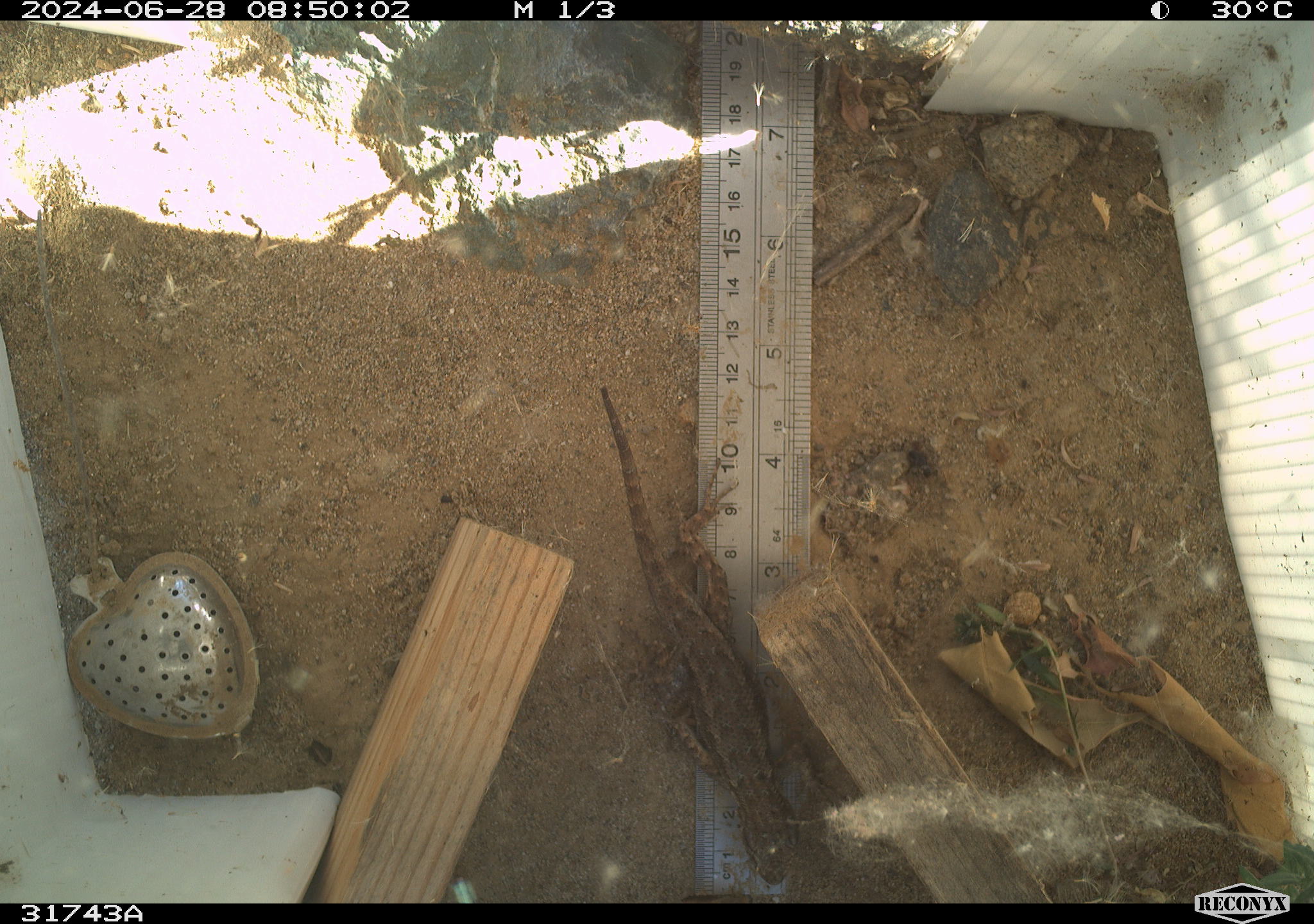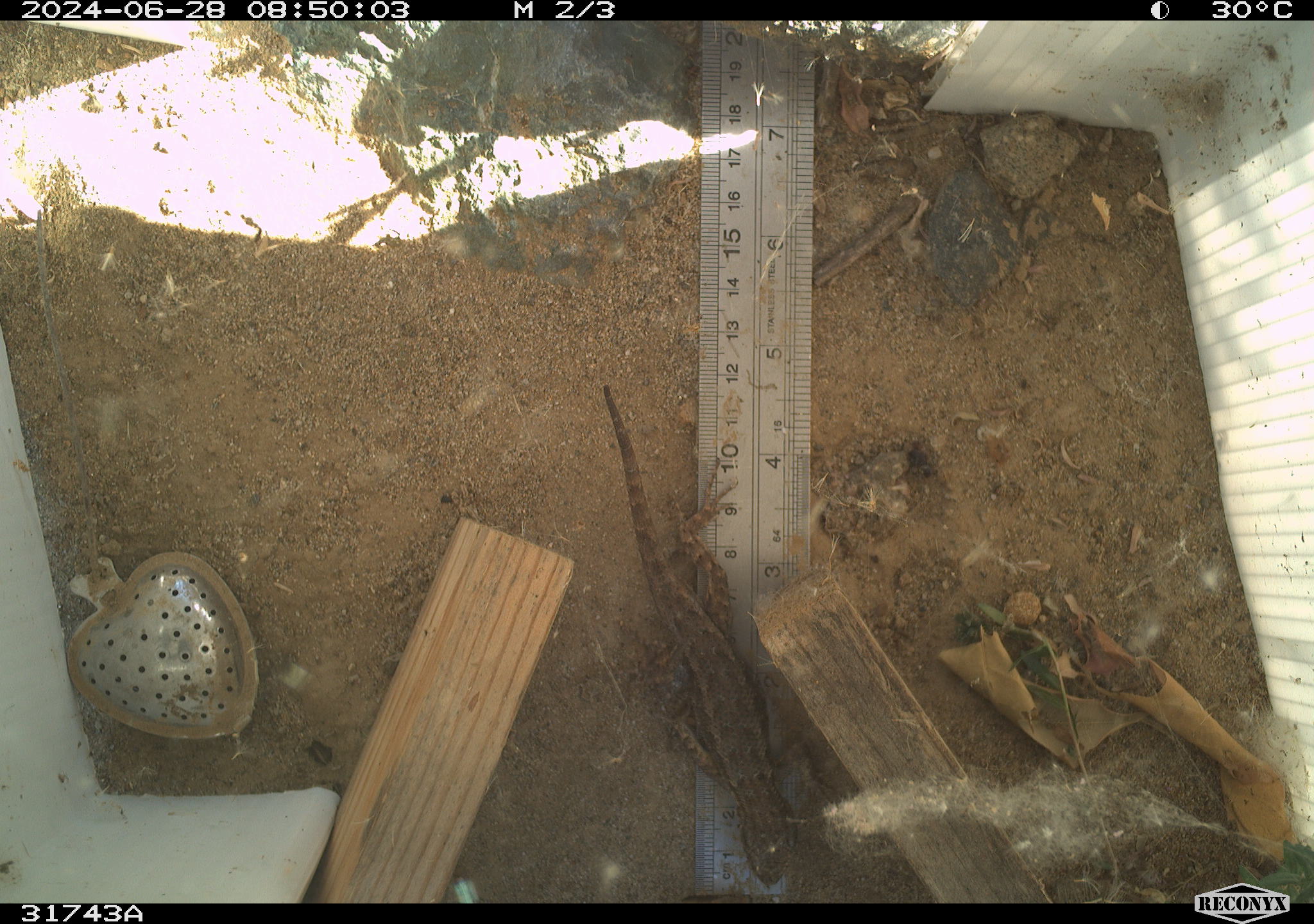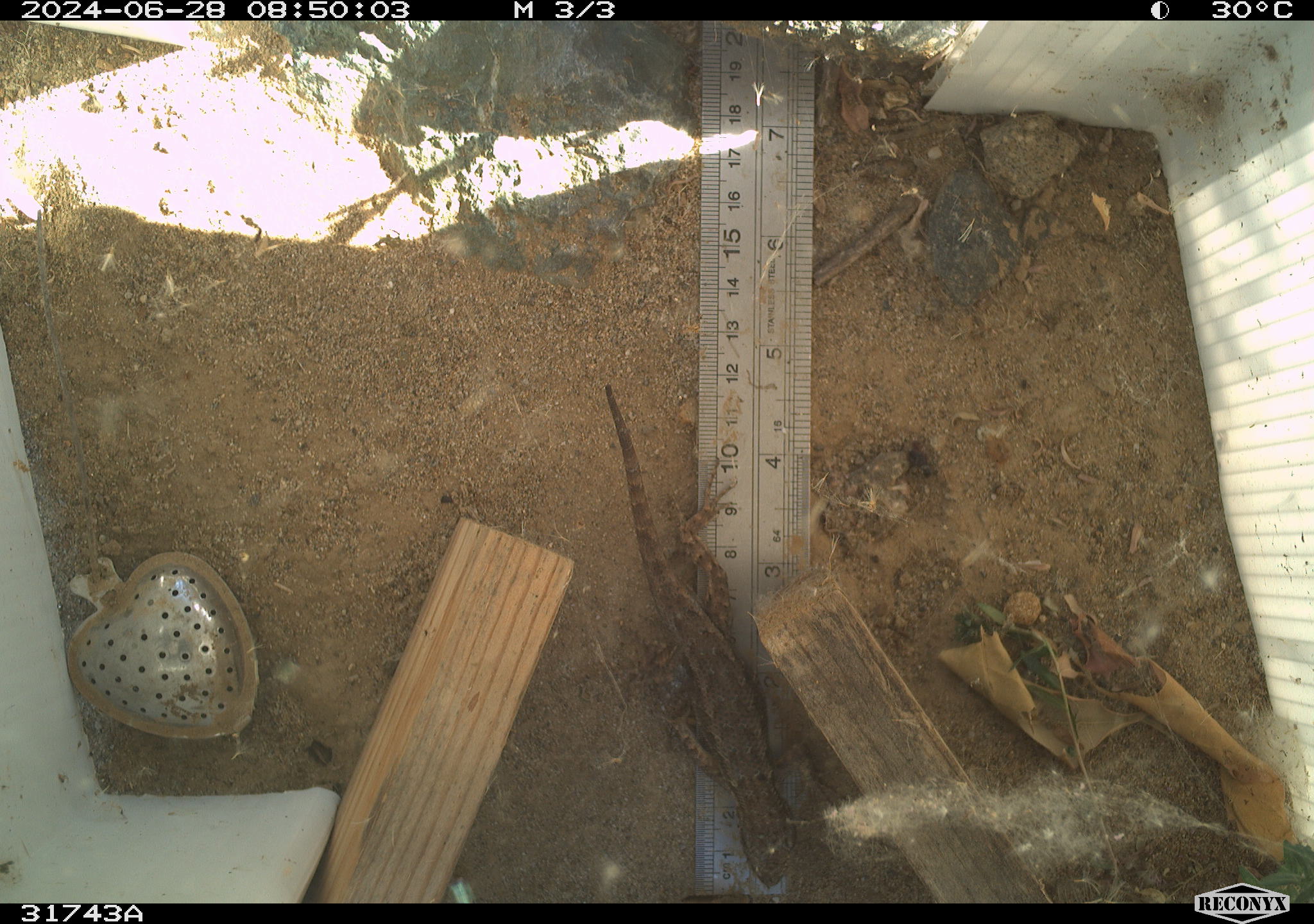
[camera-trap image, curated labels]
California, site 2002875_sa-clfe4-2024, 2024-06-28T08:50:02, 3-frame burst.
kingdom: Animalia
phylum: Chordata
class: Reptilia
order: Squamata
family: Phrynosomatidae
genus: Sceloporus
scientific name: Sceloporus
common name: spiny lizards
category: sceloporus species